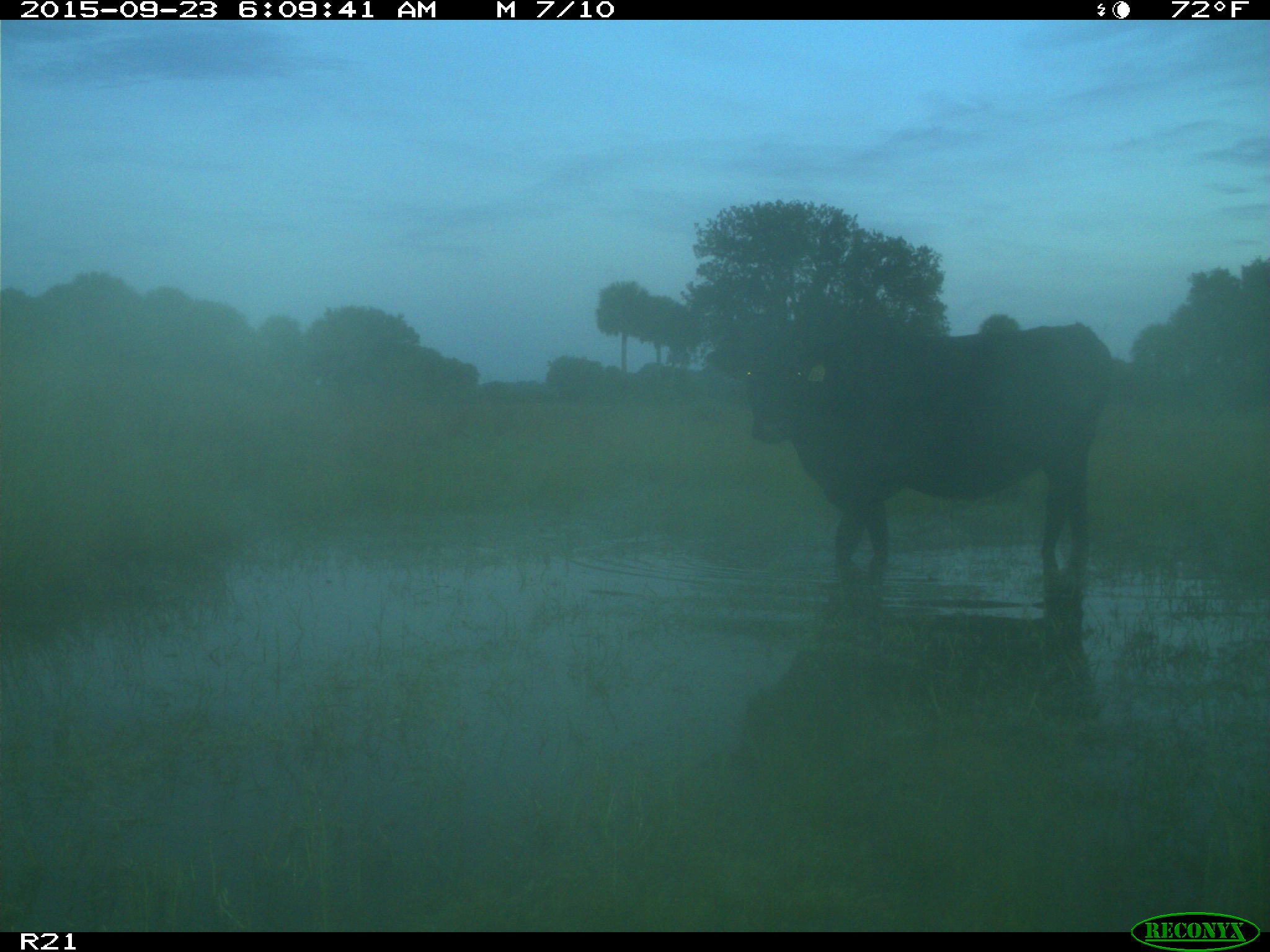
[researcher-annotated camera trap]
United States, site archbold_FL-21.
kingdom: Animalia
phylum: Chordata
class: Mammalia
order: Artiodactyla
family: Bovidae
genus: Bos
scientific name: Bos taurus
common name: domestic cow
Bos taurus (domestic cow).